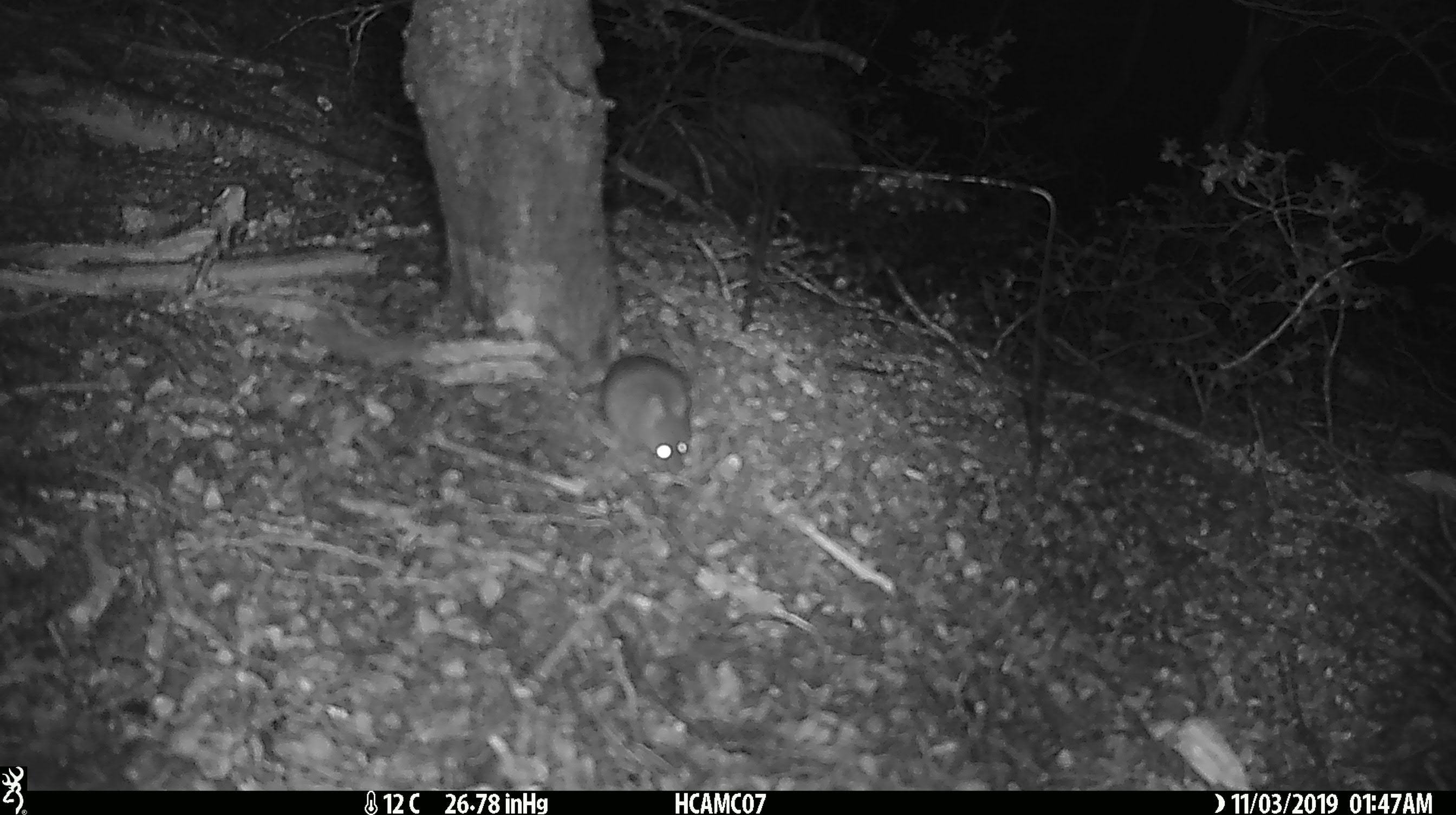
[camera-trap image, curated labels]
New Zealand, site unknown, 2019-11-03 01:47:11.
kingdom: Animalia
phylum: Chordata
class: Mammalia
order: Rodentia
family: Muridae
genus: Mus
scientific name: Mus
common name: mouse